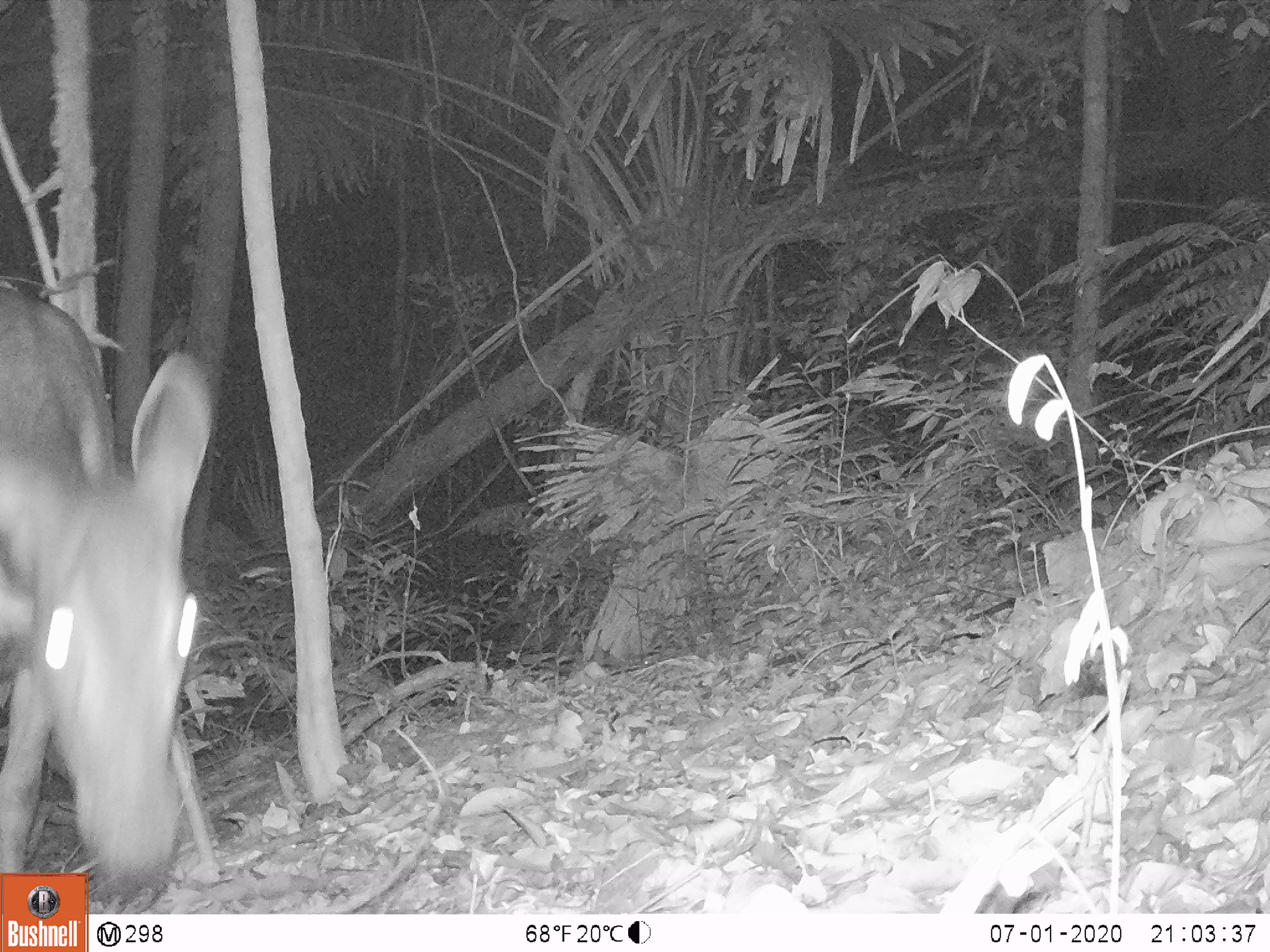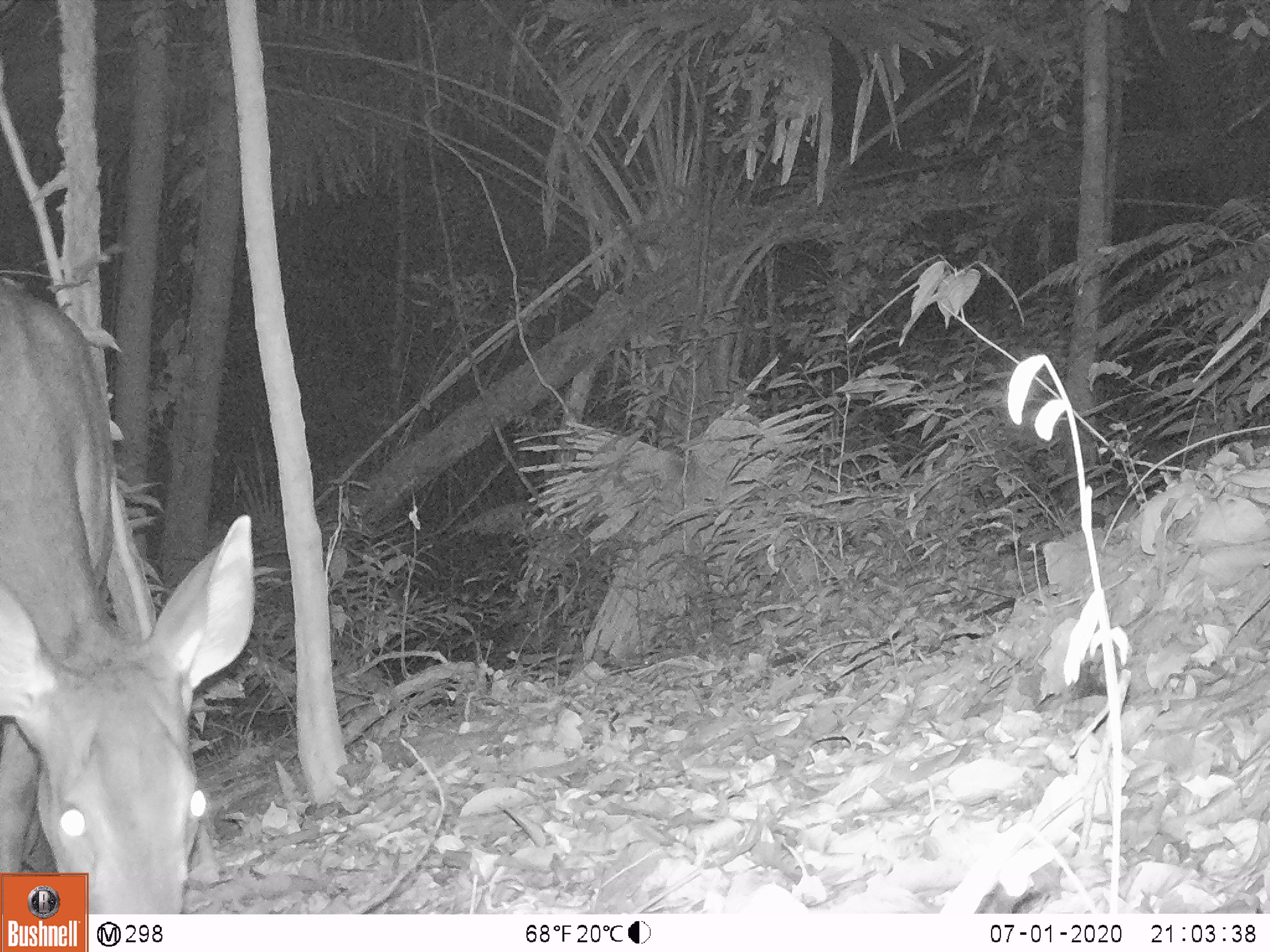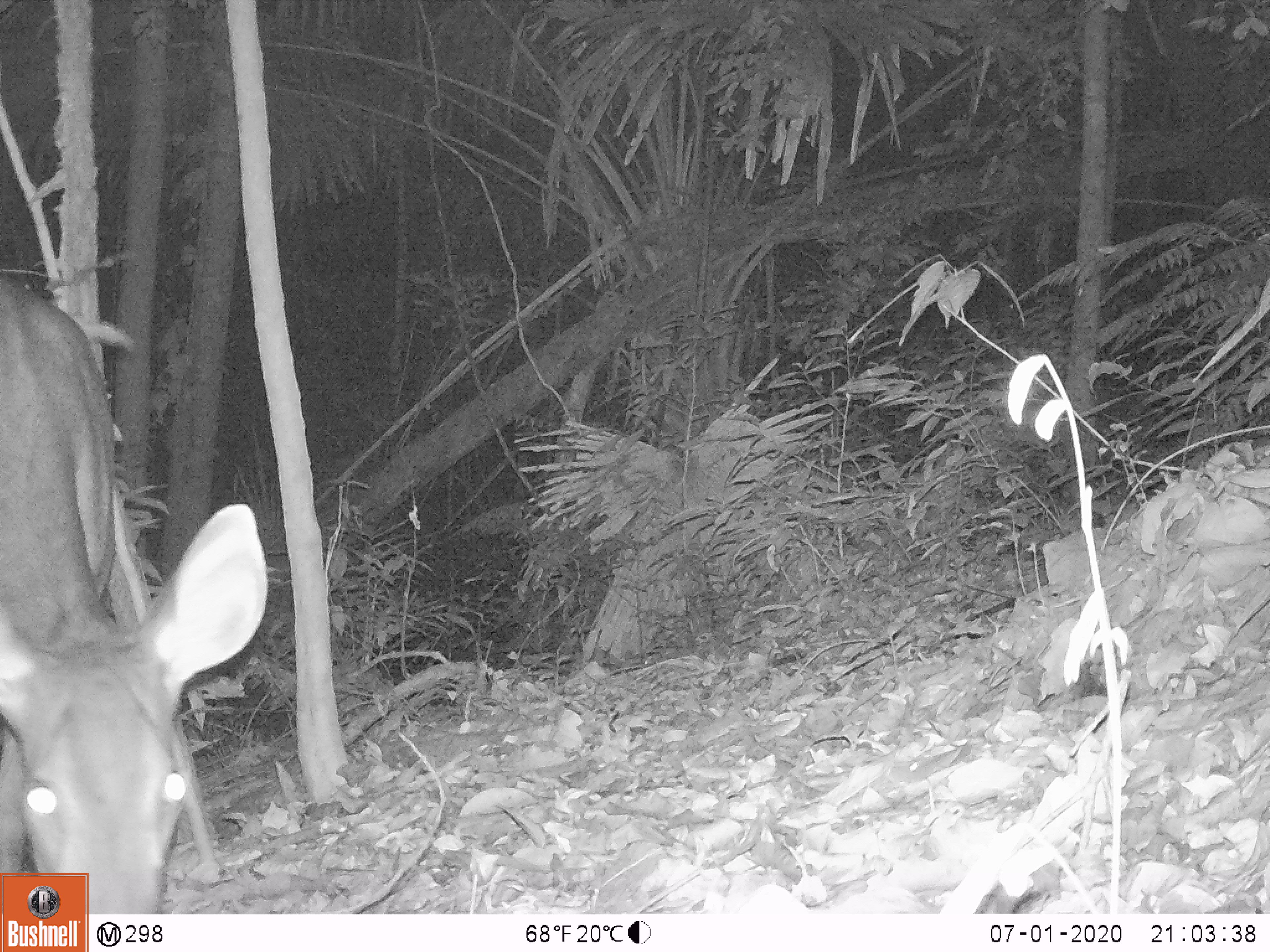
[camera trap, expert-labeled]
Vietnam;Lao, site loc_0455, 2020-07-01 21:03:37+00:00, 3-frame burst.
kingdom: Animalia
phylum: Chordata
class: Mammalia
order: Artiodactyla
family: Cervidae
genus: Rusa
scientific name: Rusa unicolor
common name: sambar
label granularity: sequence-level